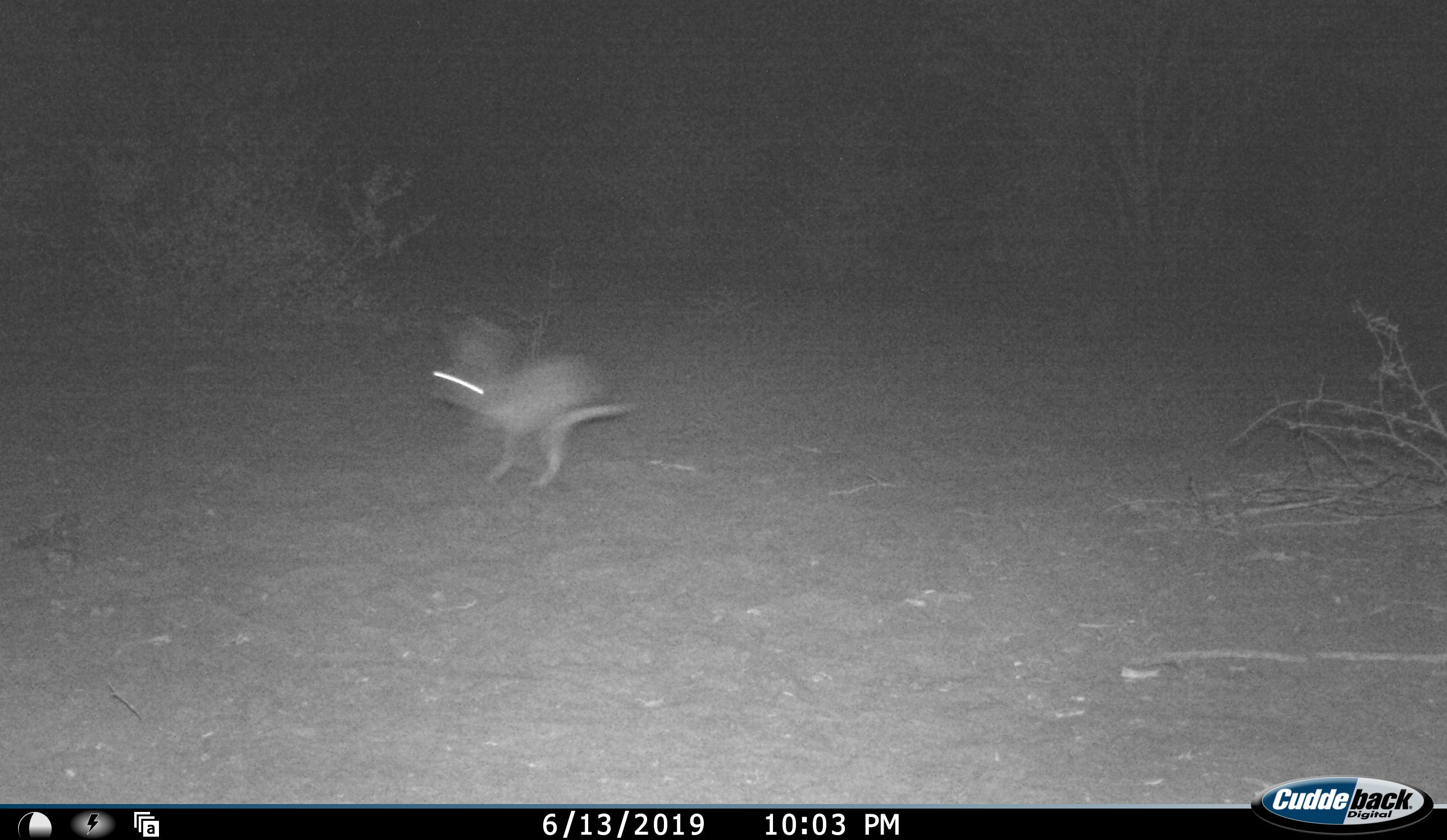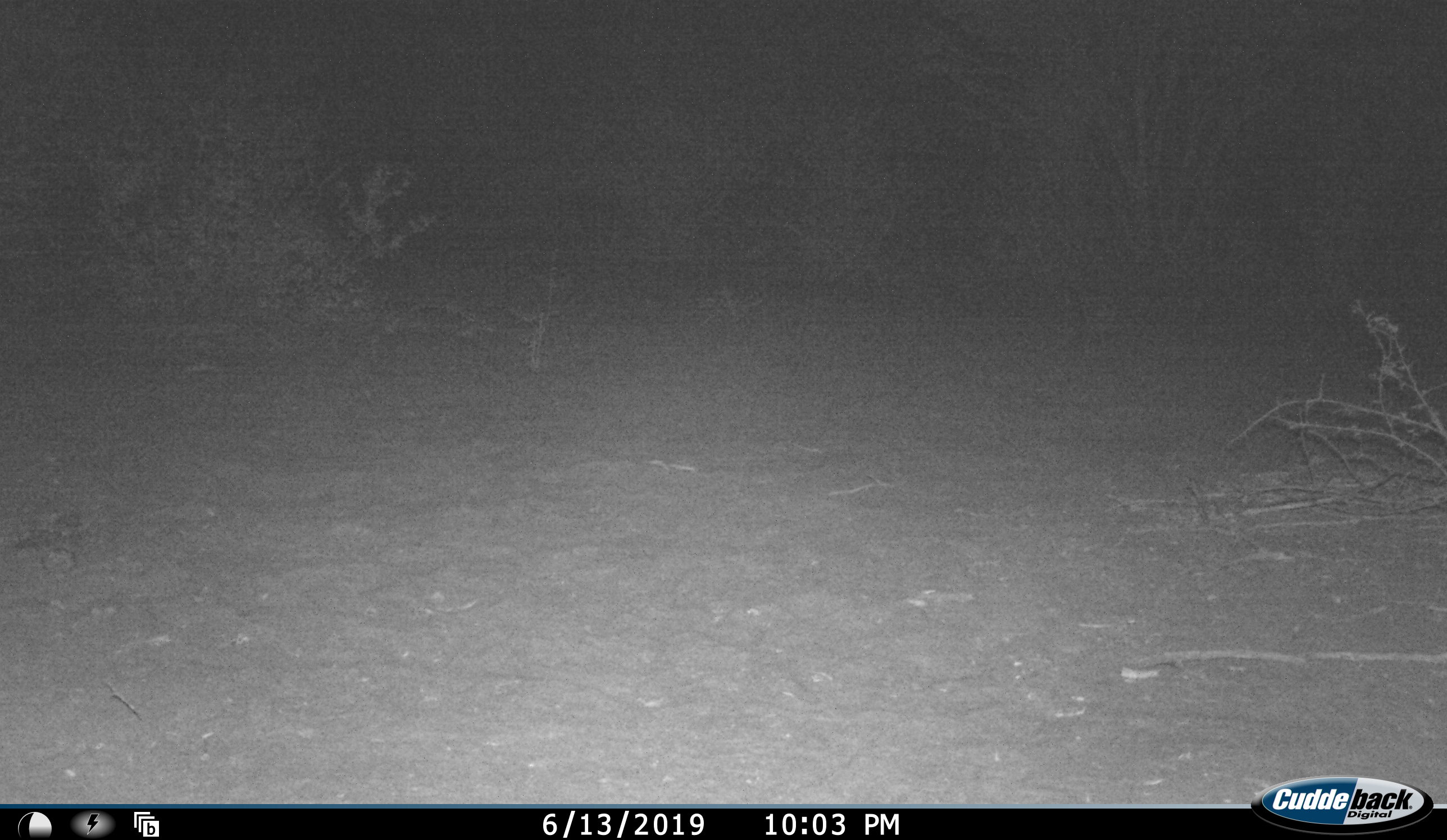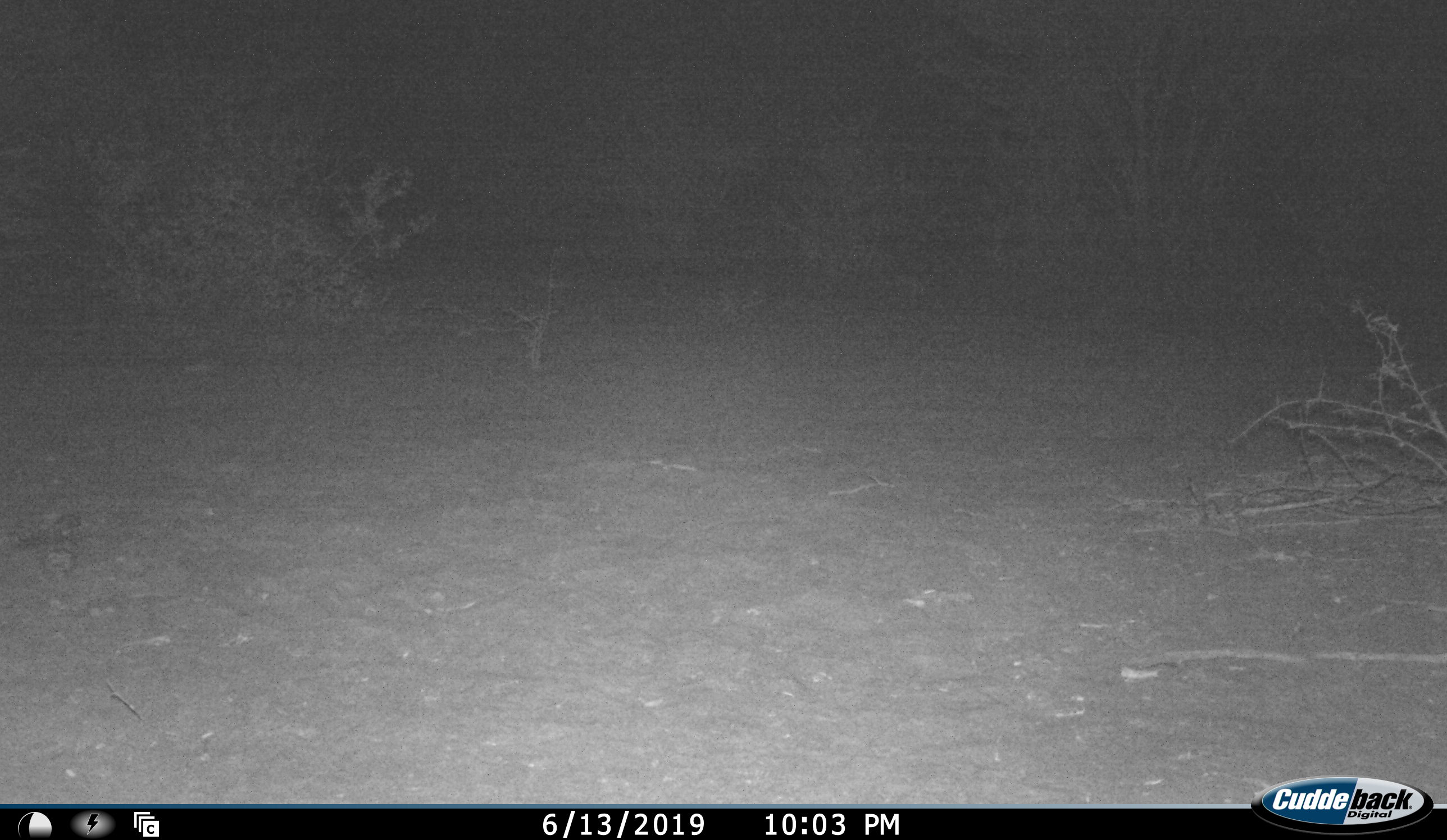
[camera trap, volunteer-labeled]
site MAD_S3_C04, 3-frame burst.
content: unidentified animal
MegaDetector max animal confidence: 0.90